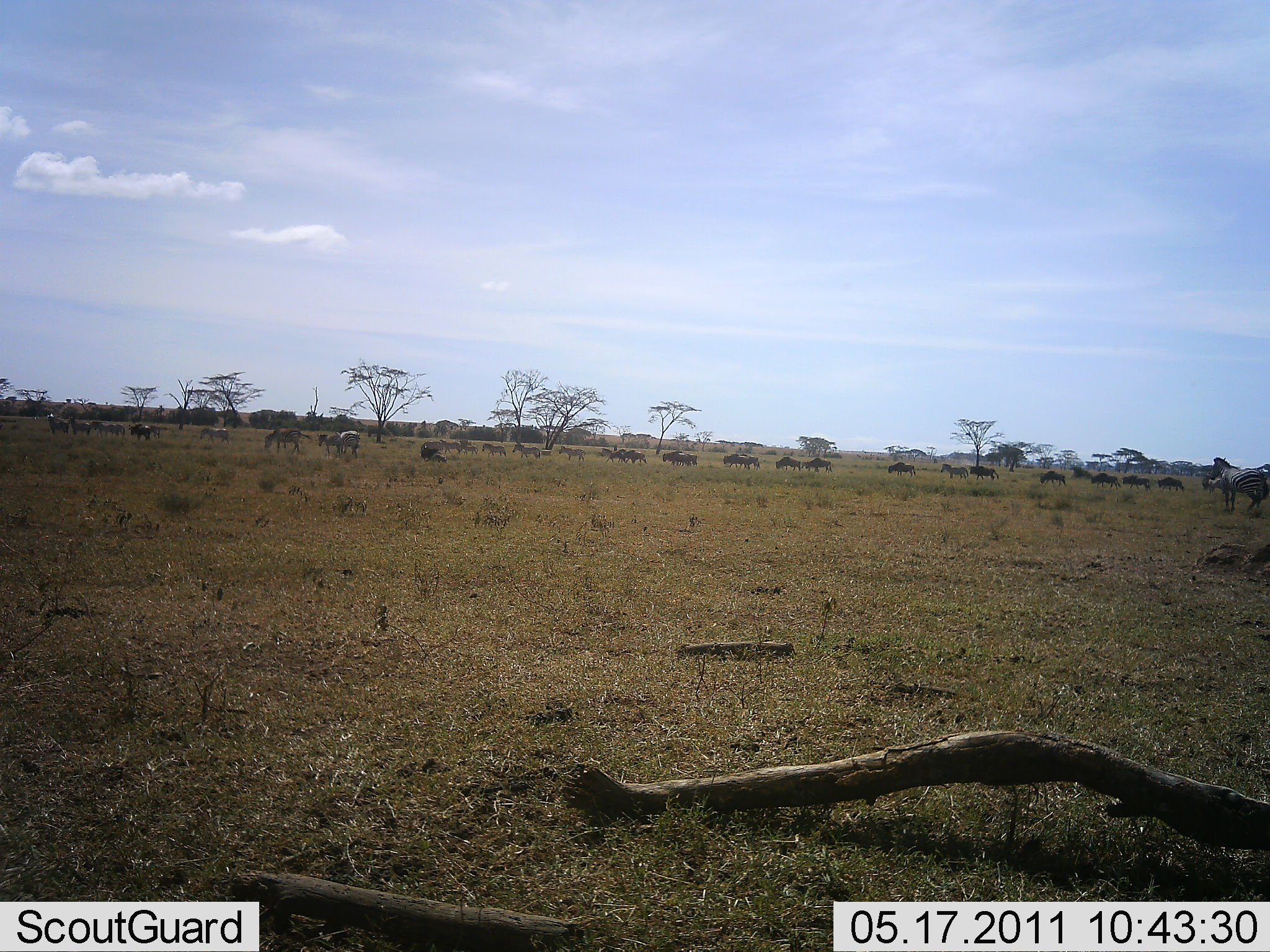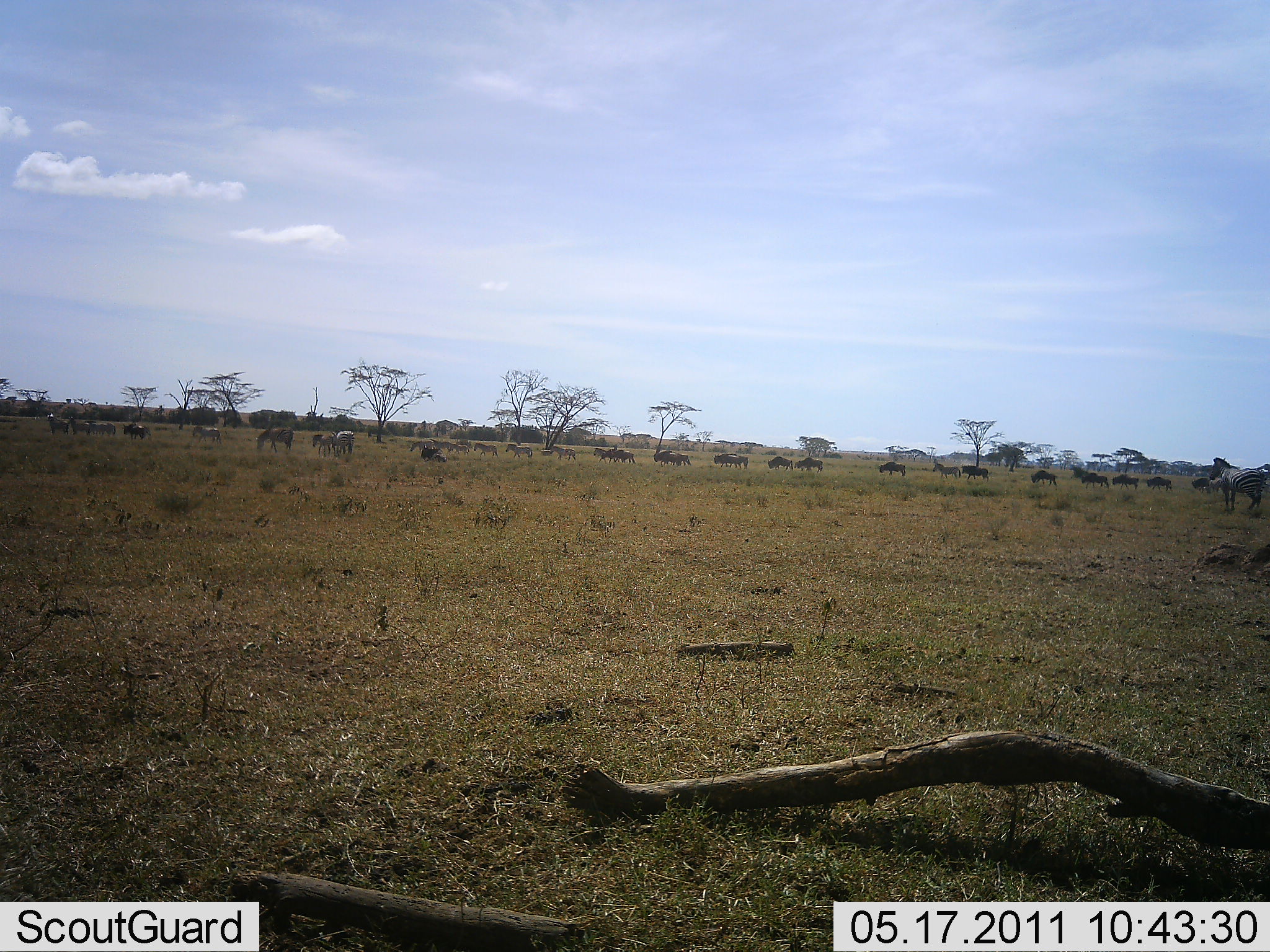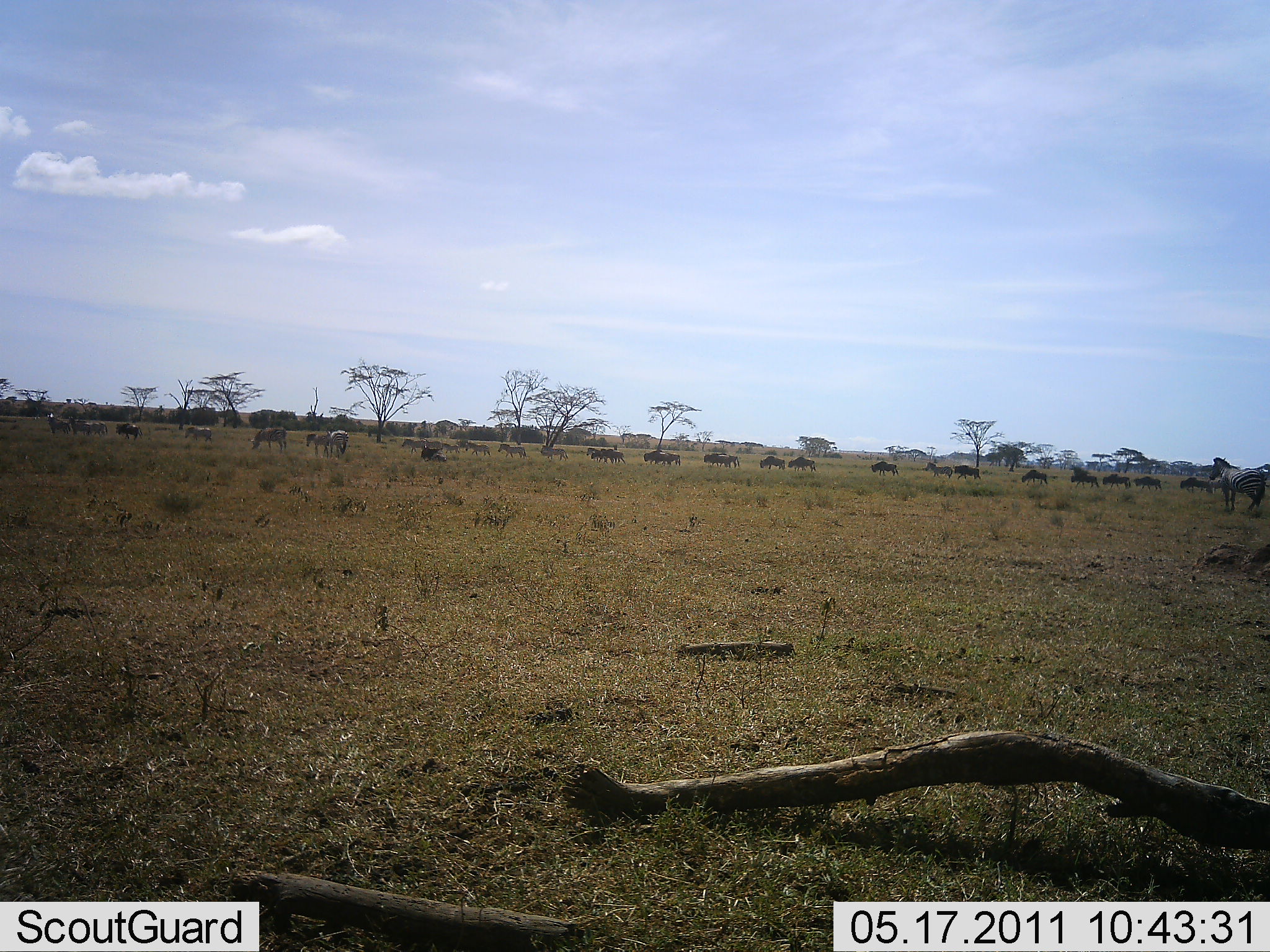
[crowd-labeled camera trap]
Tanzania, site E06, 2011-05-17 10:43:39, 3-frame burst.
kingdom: Animalia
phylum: Chordata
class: Mammalia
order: Artiodactyla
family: Bovidae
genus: Connochaetes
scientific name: Connochaetes taurinus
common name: blue wildebeest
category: wildebeest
Wildebeest (blue wildebeest) (Connochaetes taurinus), count 11-50. Behavior (volunteer vote fractions): standing 17%, resting 0%, moving 83%, interacting 0%. Young present (vote fraction): 0%. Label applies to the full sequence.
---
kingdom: Animalia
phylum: Chordata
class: Mammalia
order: Perissodactyla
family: Equidae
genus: Equus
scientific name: Equus quagga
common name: plains zebra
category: zebra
Zebra (plains zebra) (Equus quagga), count 3. Behavior (volunteer vote fractions): standing 57%, resting 0%, moving 43%, interacting 0%. Young present (vote fraction): 0%. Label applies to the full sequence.